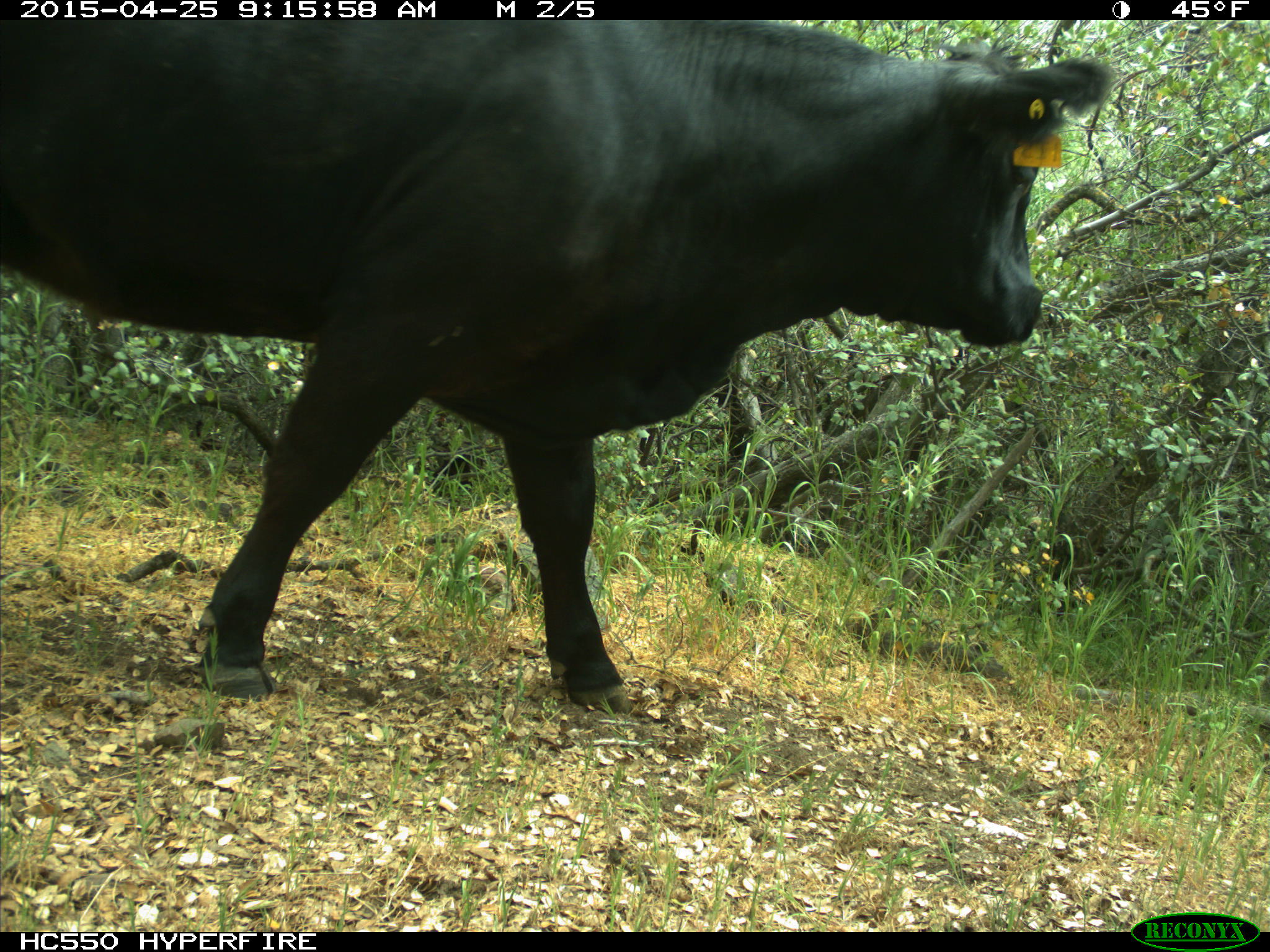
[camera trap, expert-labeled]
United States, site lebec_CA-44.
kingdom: Animalia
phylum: Chordata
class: Mammalia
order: Artiodactyla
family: Suidae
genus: Sus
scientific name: Sus scrofa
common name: wild boar